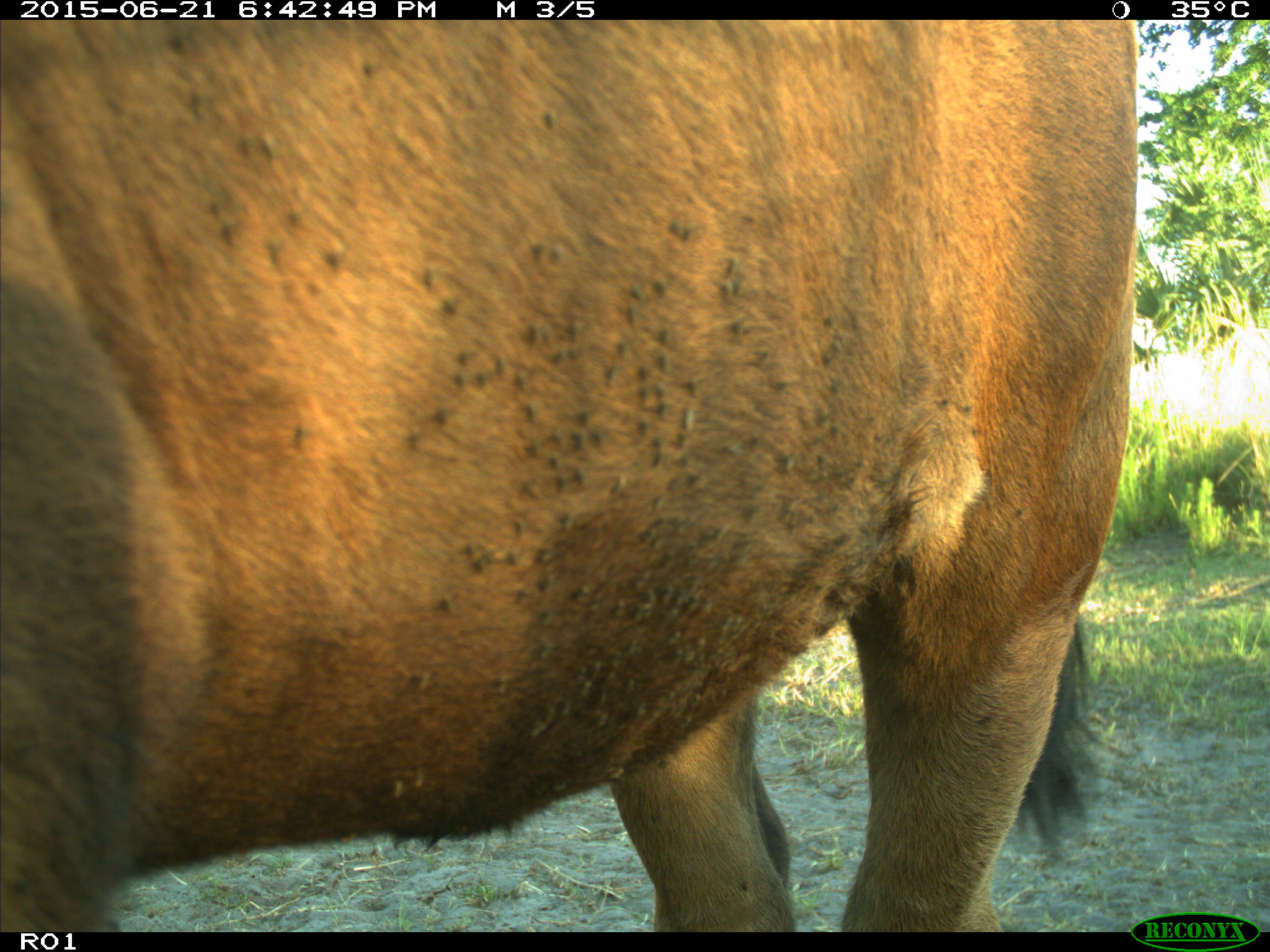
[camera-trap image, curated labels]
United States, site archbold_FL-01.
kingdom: Animalia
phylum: Chordata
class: Mammalia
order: Artiodactyla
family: Bovidae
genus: Bos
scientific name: Bos taurus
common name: domestic cow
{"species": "Bos taurus (domestic cow)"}